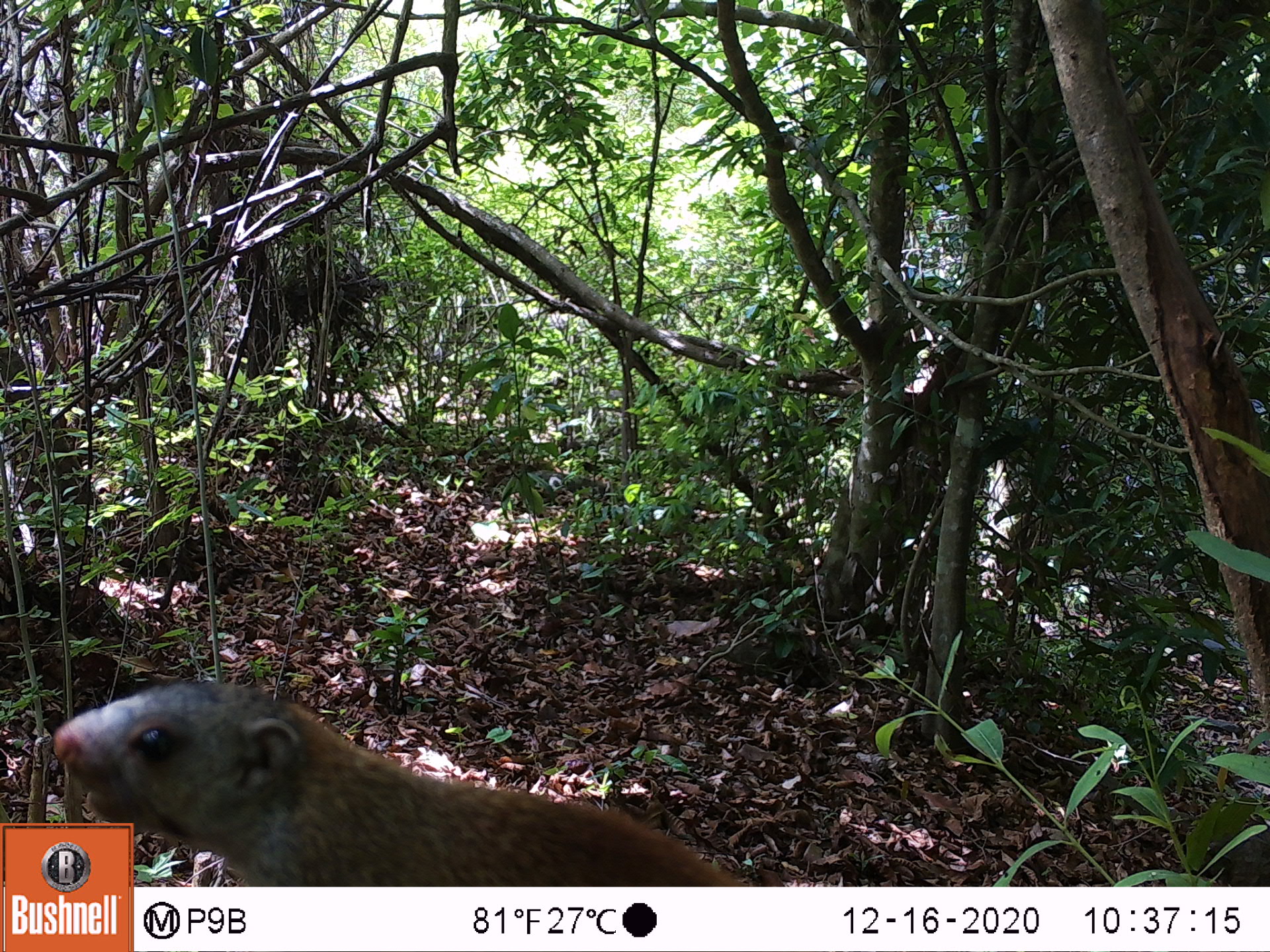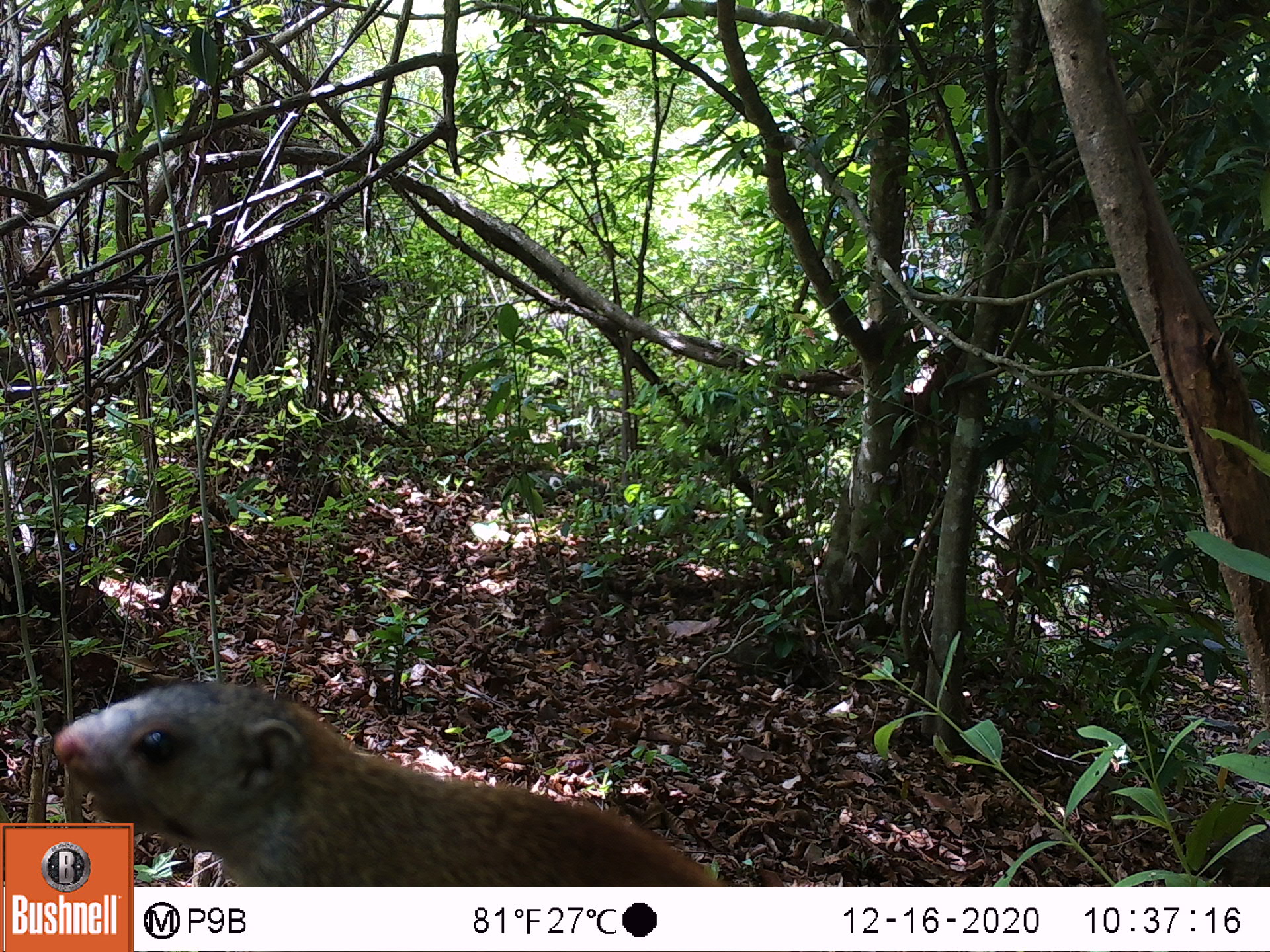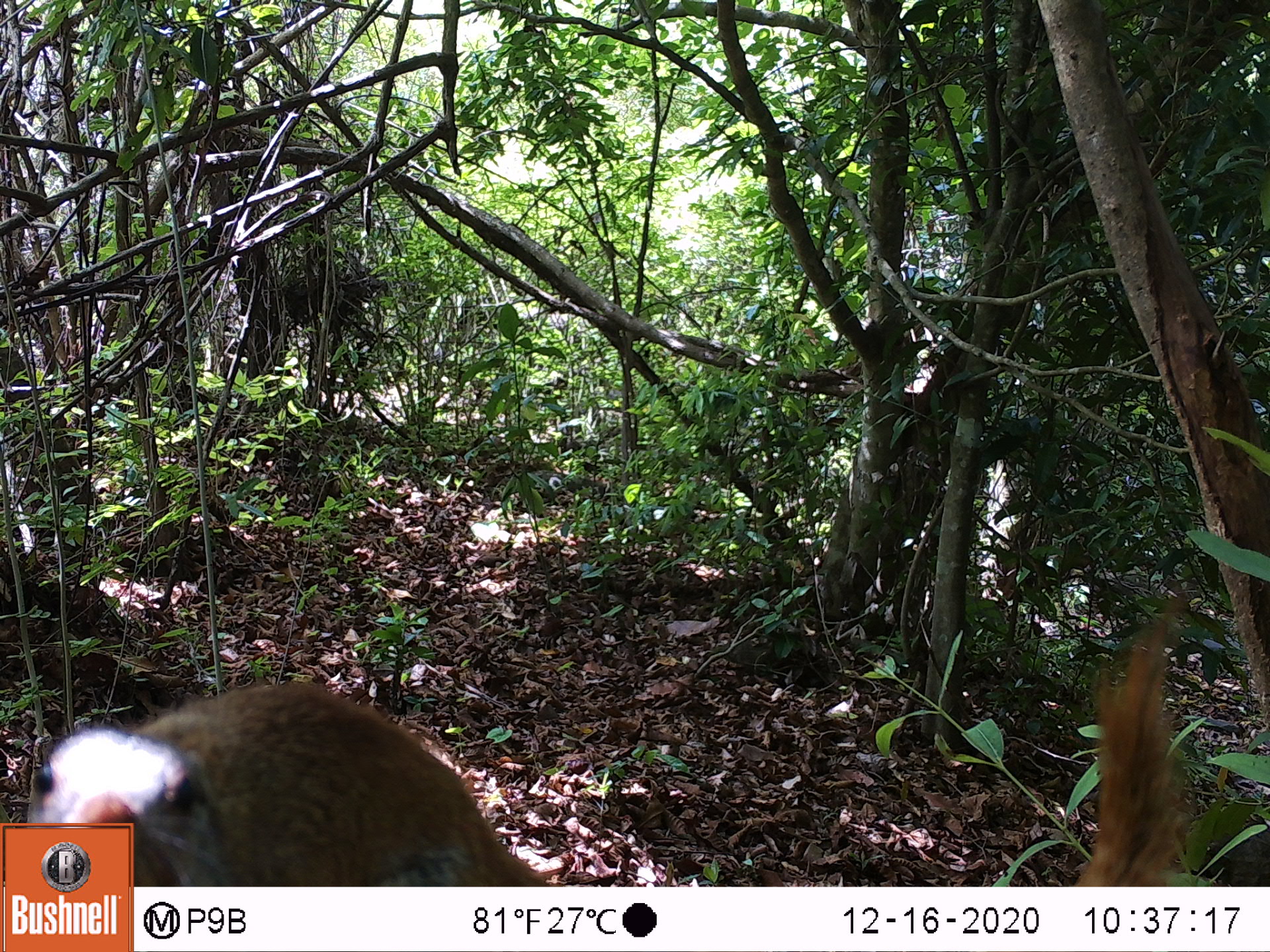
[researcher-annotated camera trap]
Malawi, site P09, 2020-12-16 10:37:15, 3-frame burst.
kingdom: Animalia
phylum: Chordata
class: Mammalia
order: Rodentia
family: Sciuridae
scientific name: Sciuridae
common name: squirrel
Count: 1.